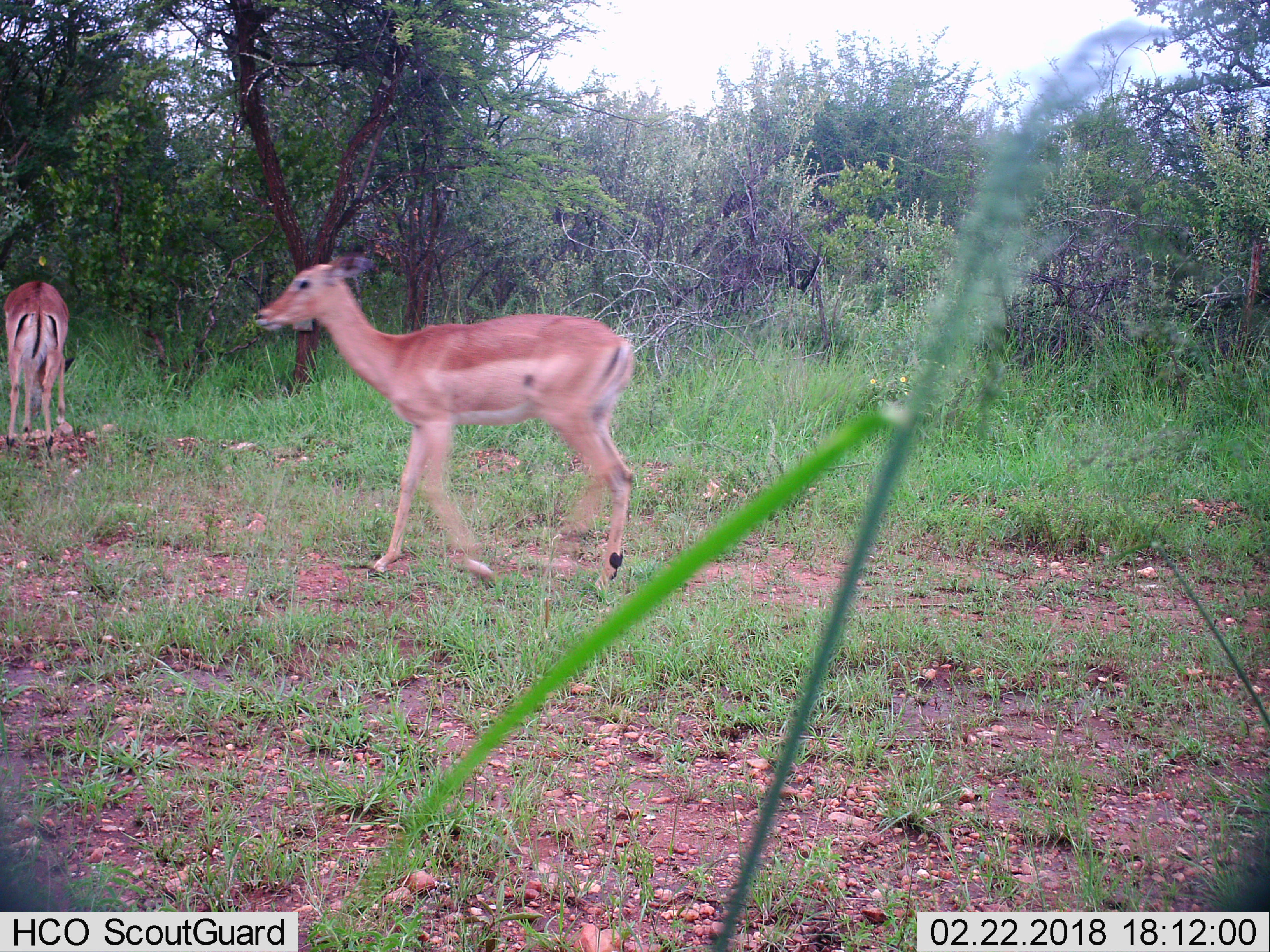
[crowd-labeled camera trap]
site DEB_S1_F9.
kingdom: Animalia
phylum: Chordata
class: Mammalia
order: Artiodactyla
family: Bovidae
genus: Aepyceros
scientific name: Aepyceros melampus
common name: impala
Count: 2.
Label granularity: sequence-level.